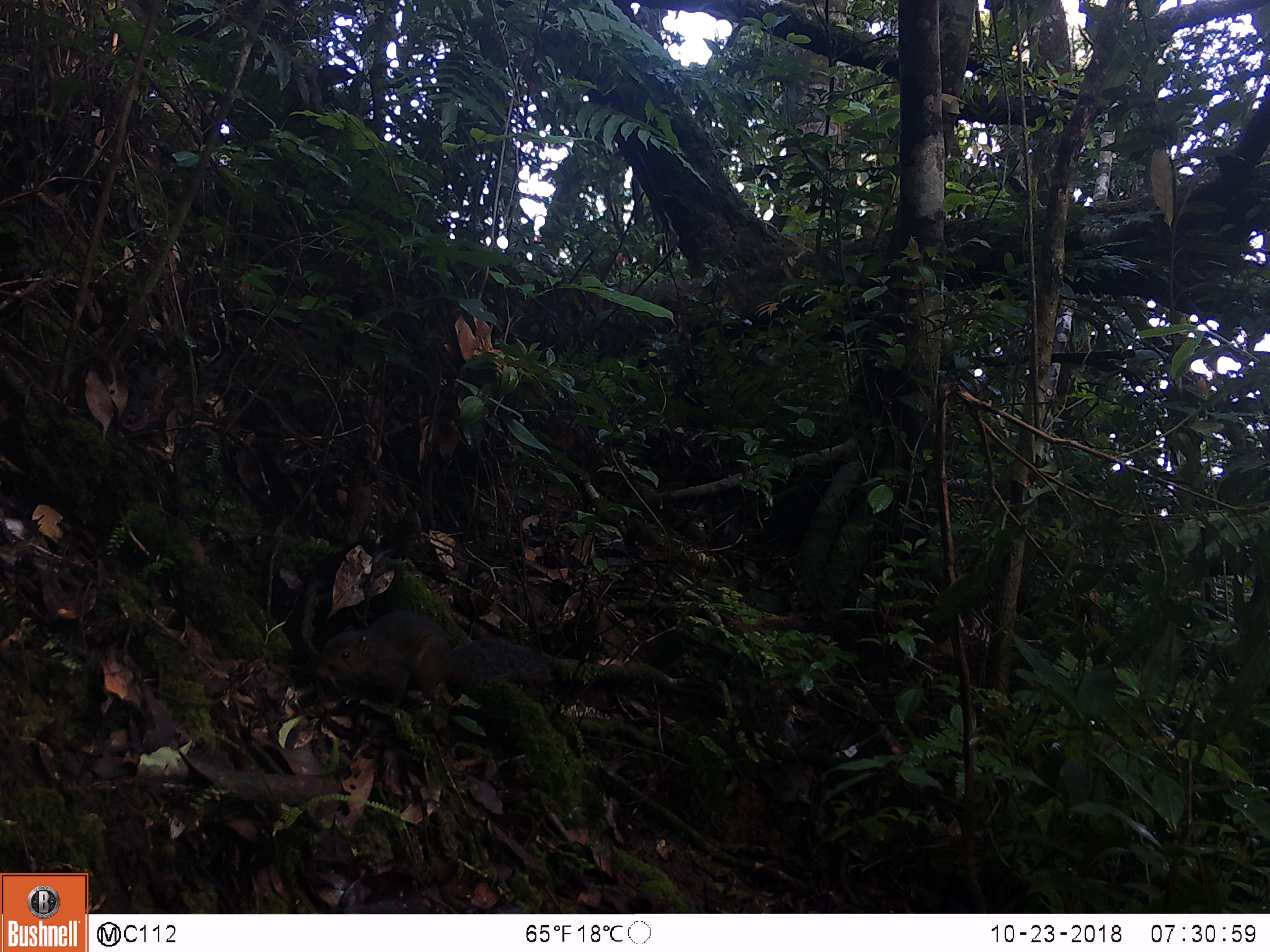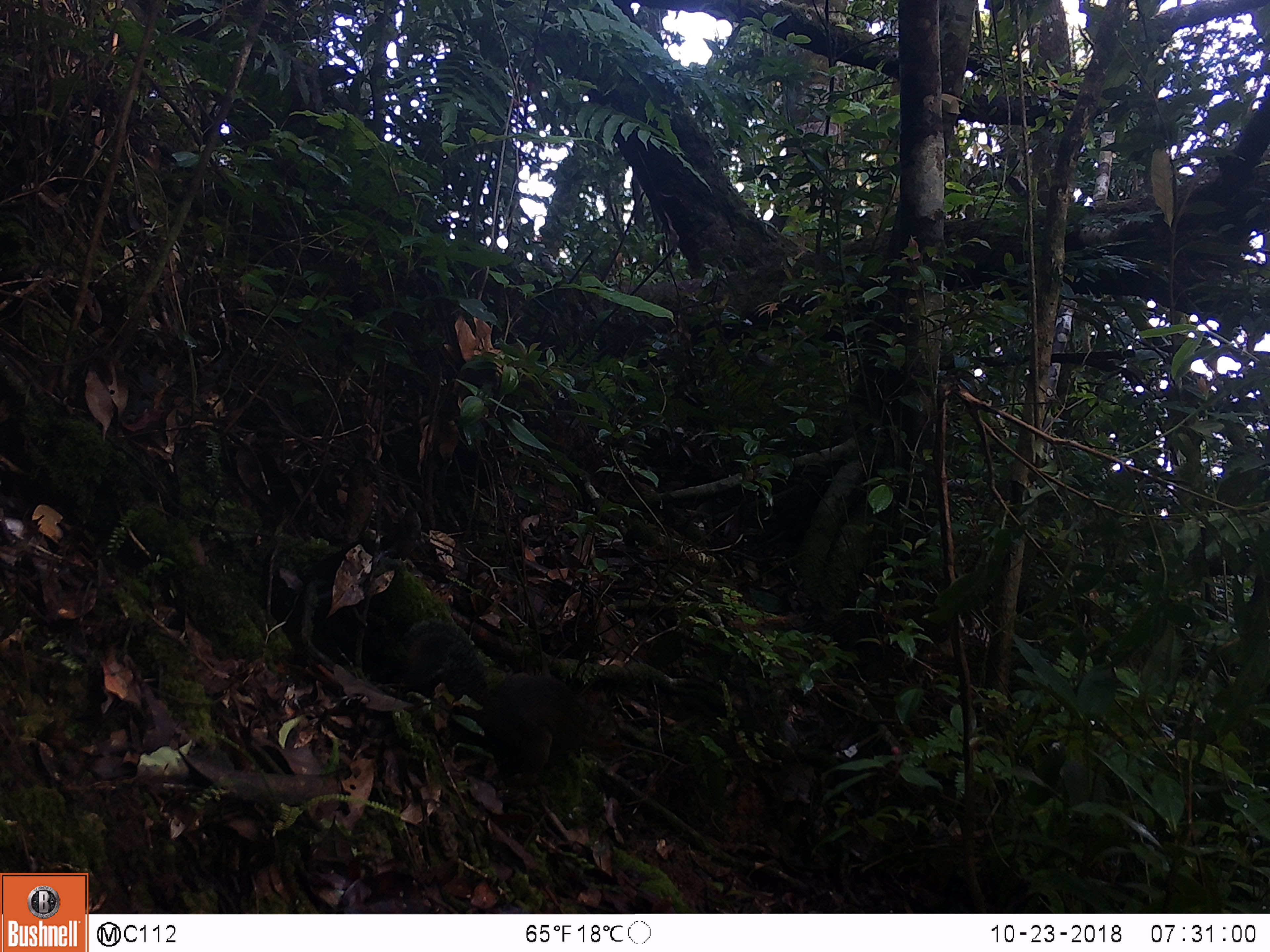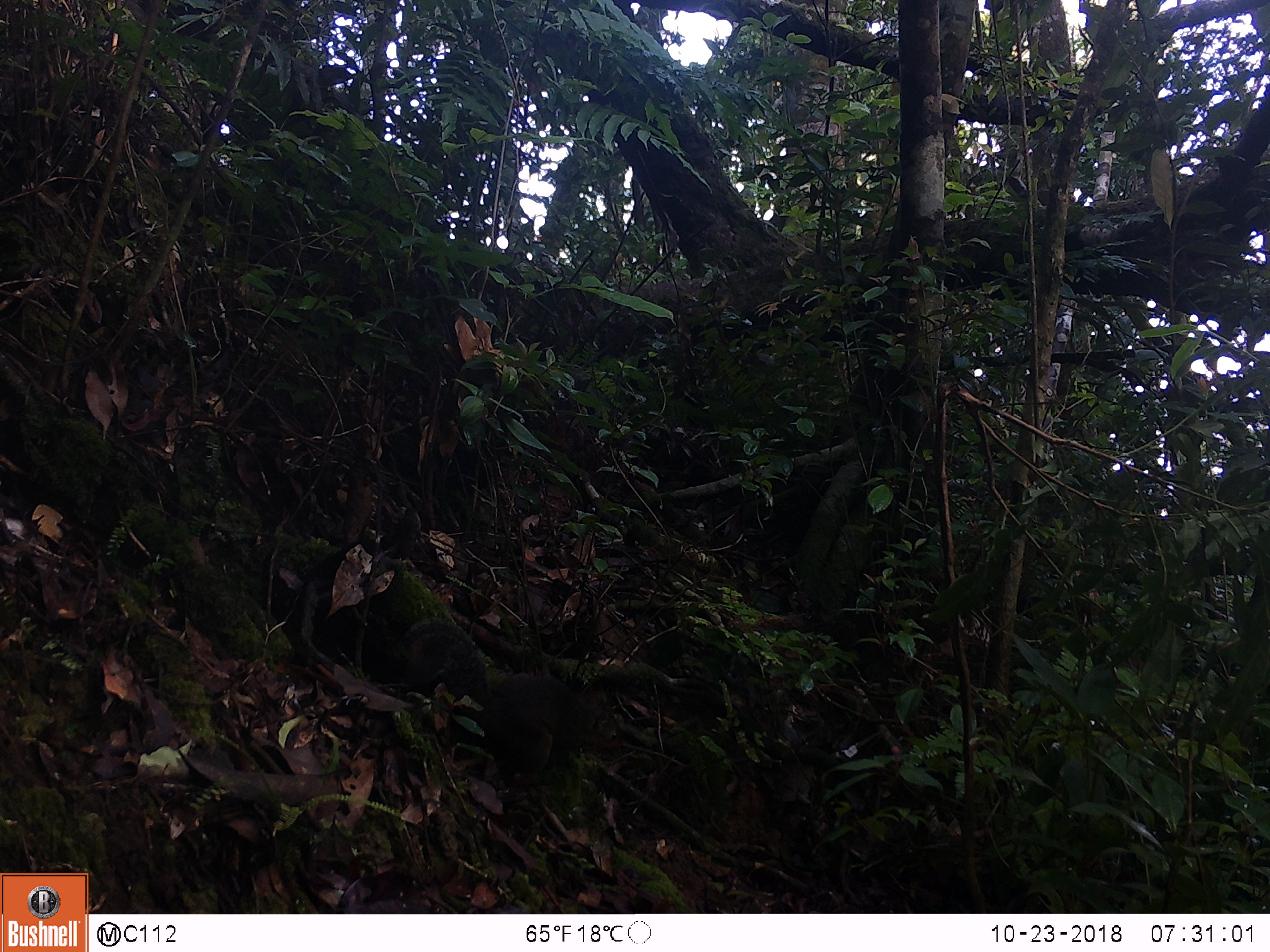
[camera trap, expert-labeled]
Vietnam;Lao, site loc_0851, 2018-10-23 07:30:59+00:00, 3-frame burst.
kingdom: Animalia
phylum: Chordata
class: Mammalia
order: Rodentia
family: Sciuridae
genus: Dremomys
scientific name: Dremomys rufigenis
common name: red-cheeked squirrel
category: red cheeked squirrel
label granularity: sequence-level